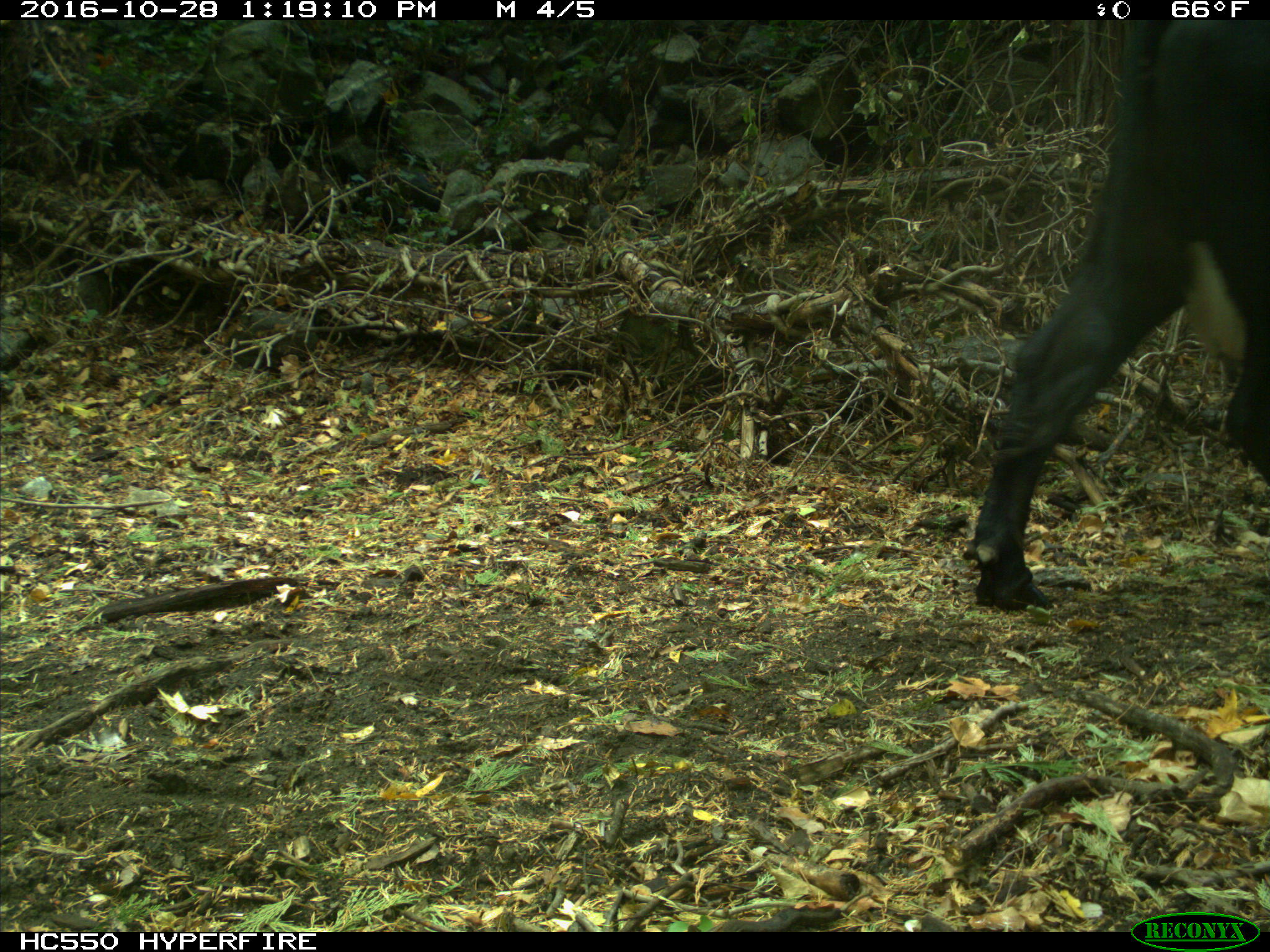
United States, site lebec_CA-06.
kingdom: Animalia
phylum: Chordata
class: Mammalia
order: Artiodactyla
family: Bovidae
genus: Bos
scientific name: Bos taurus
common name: domestic cow